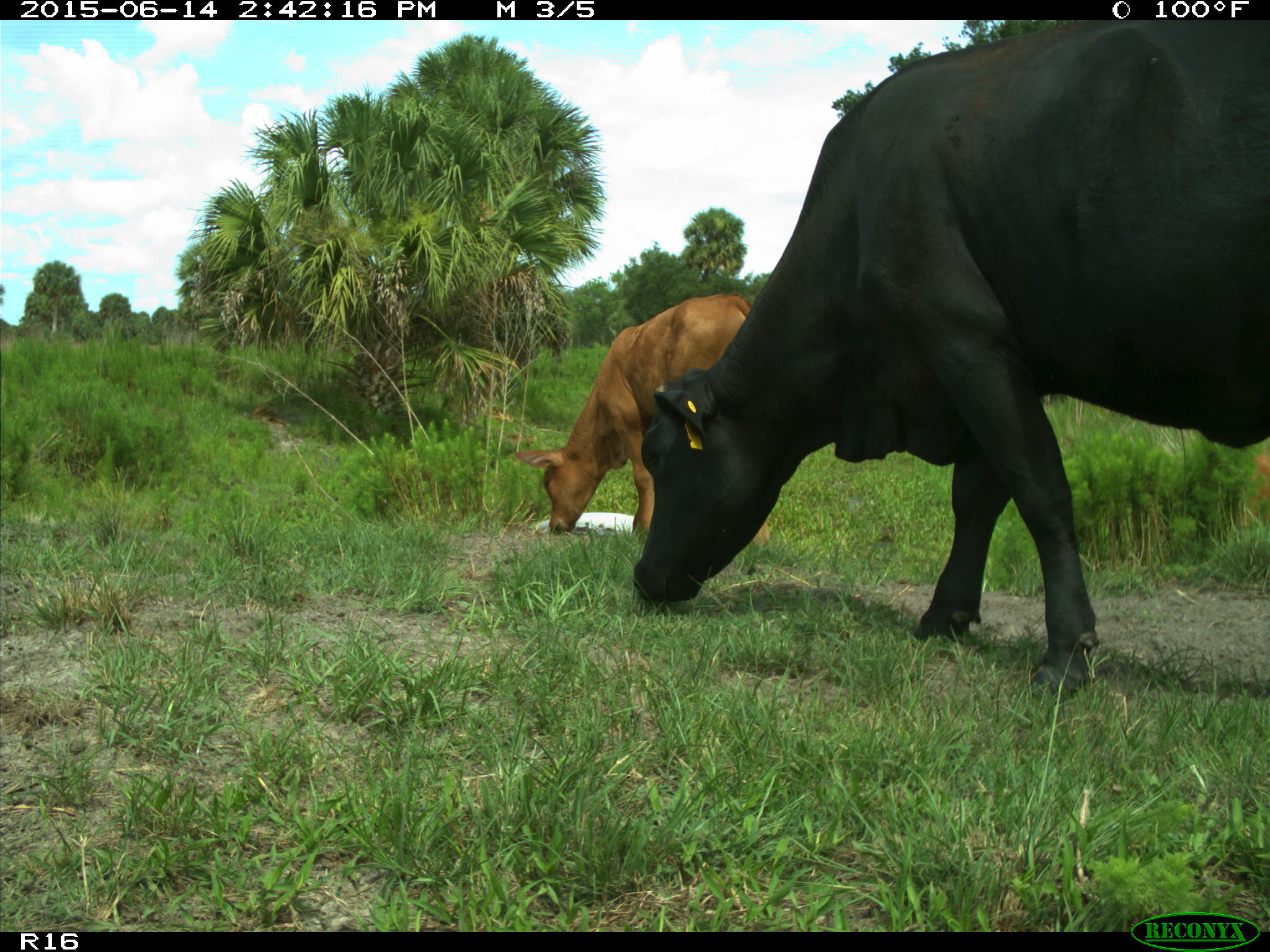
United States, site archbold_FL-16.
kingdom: Animalia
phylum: Chordata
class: Mammalia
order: Artiodactyla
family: Bovidae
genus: Bos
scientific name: Bos taurus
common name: domestic cow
Bos taurus (domestic cow).